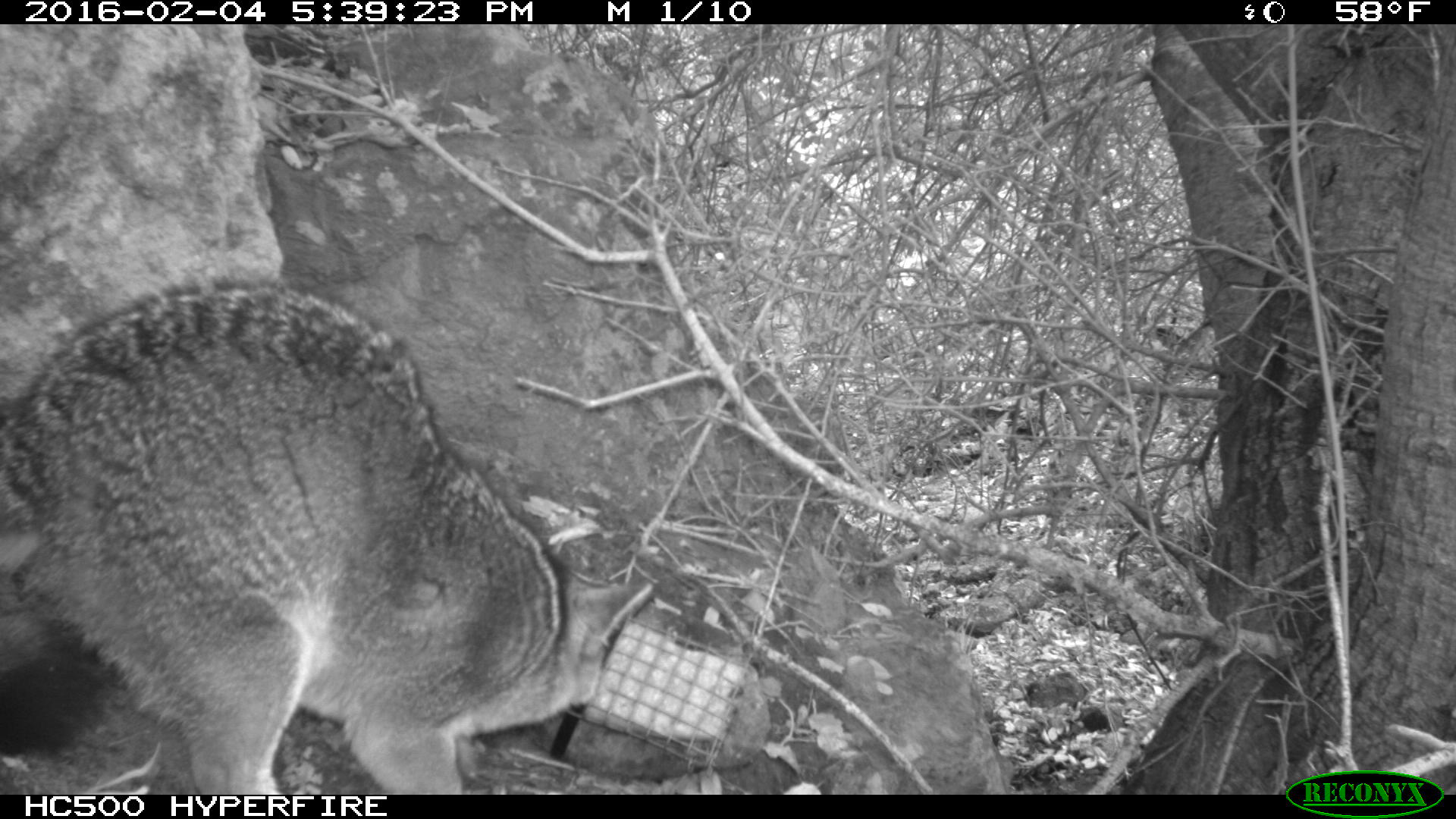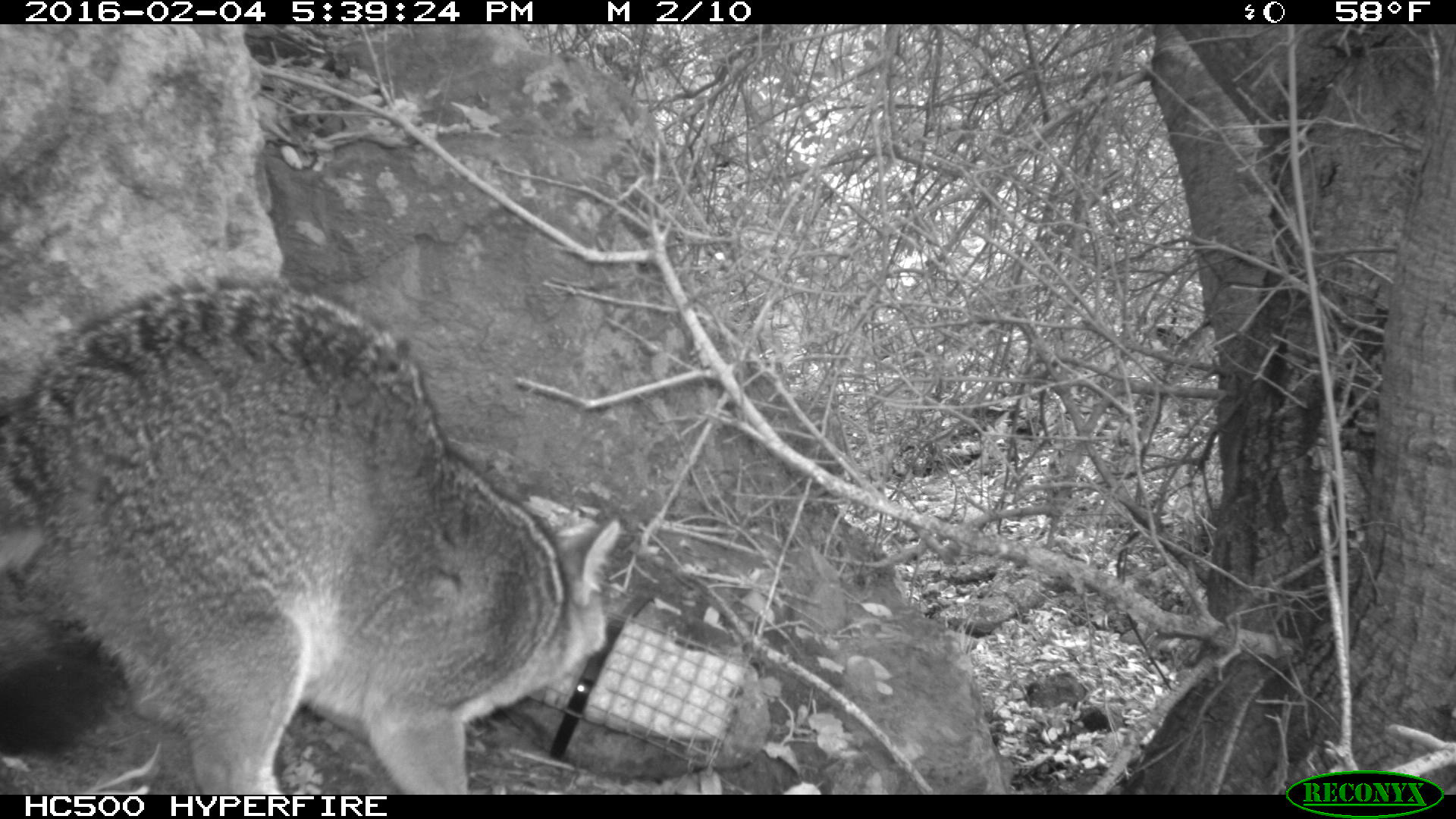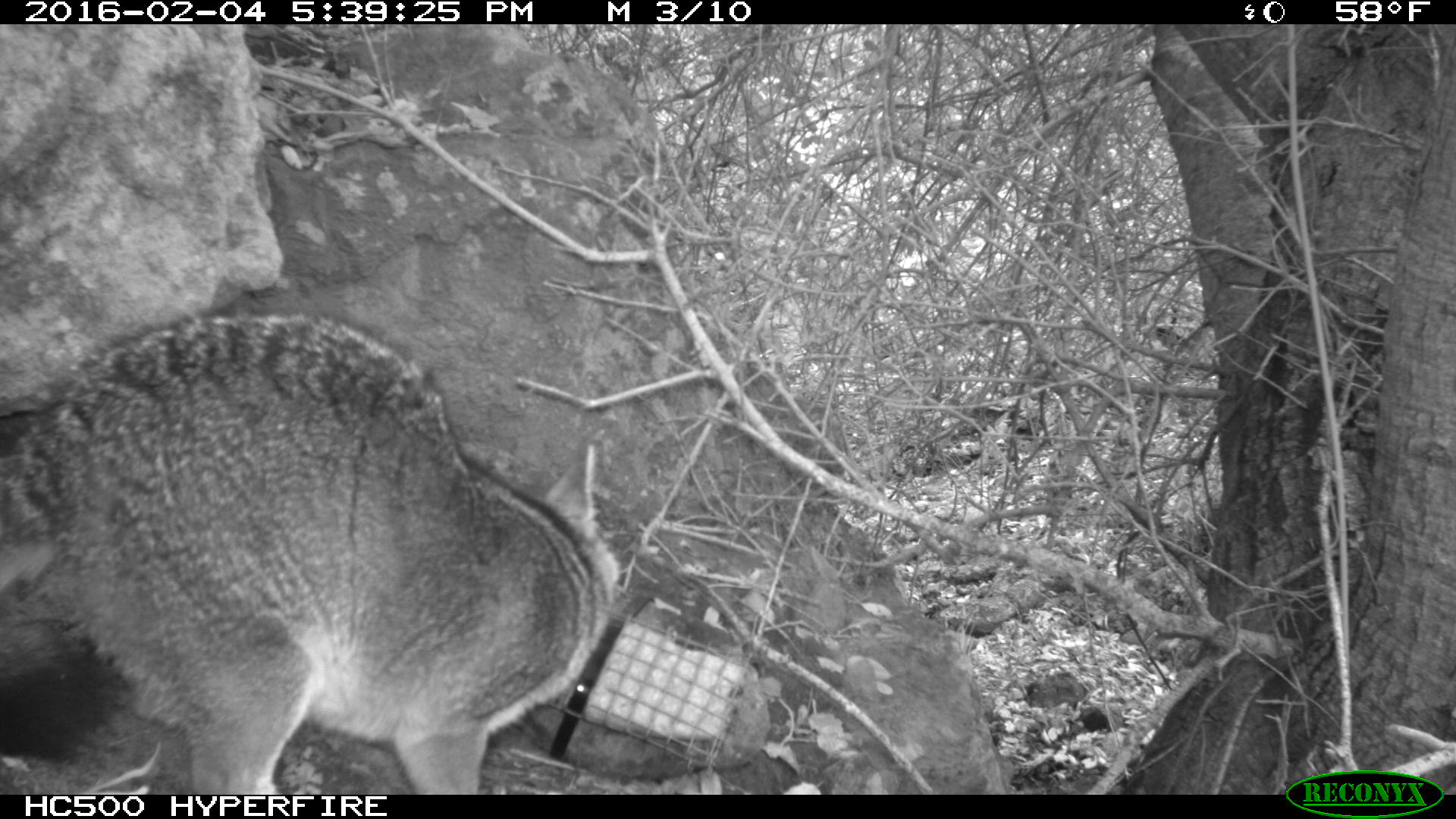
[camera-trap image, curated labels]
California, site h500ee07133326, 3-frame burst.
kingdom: Animalia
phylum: Chordata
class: Mammalia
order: Carnivora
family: Canidae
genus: Urocyon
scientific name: Urocyon littoralis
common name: island fox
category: fox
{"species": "fox (island fox) (Urocyon littoralis)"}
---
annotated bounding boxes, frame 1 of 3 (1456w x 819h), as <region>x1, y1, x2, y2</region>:
fox: <region>0, 280, 656, 794</region>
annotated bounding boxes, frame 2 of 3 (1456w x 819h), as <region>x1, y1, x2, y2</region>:
fox: <region>0, 278, 621, 795</region>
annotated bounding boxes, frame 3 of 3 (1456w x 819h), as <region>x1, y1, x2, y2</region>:
fox: <region>0, 308, 621, 795</region>